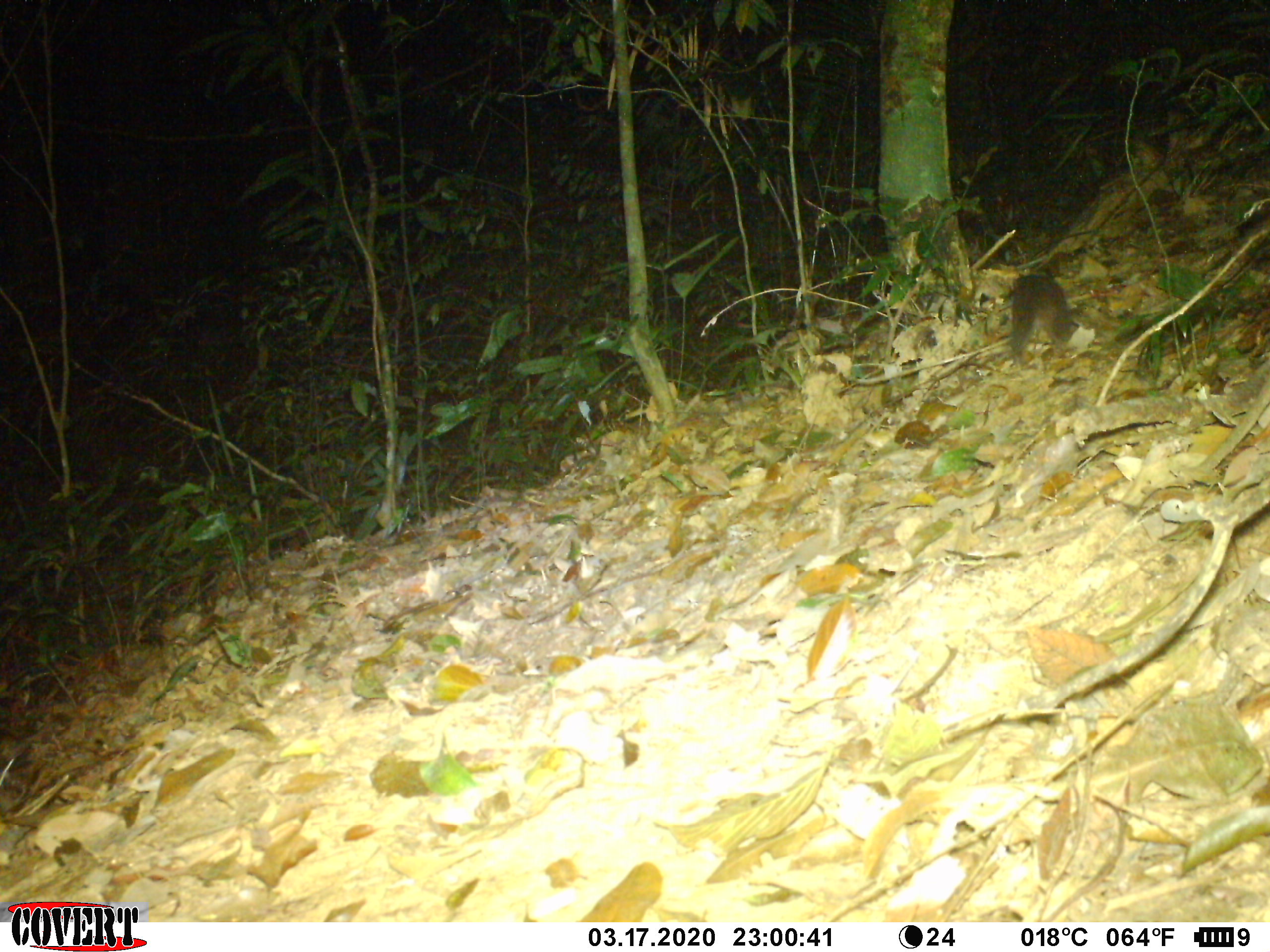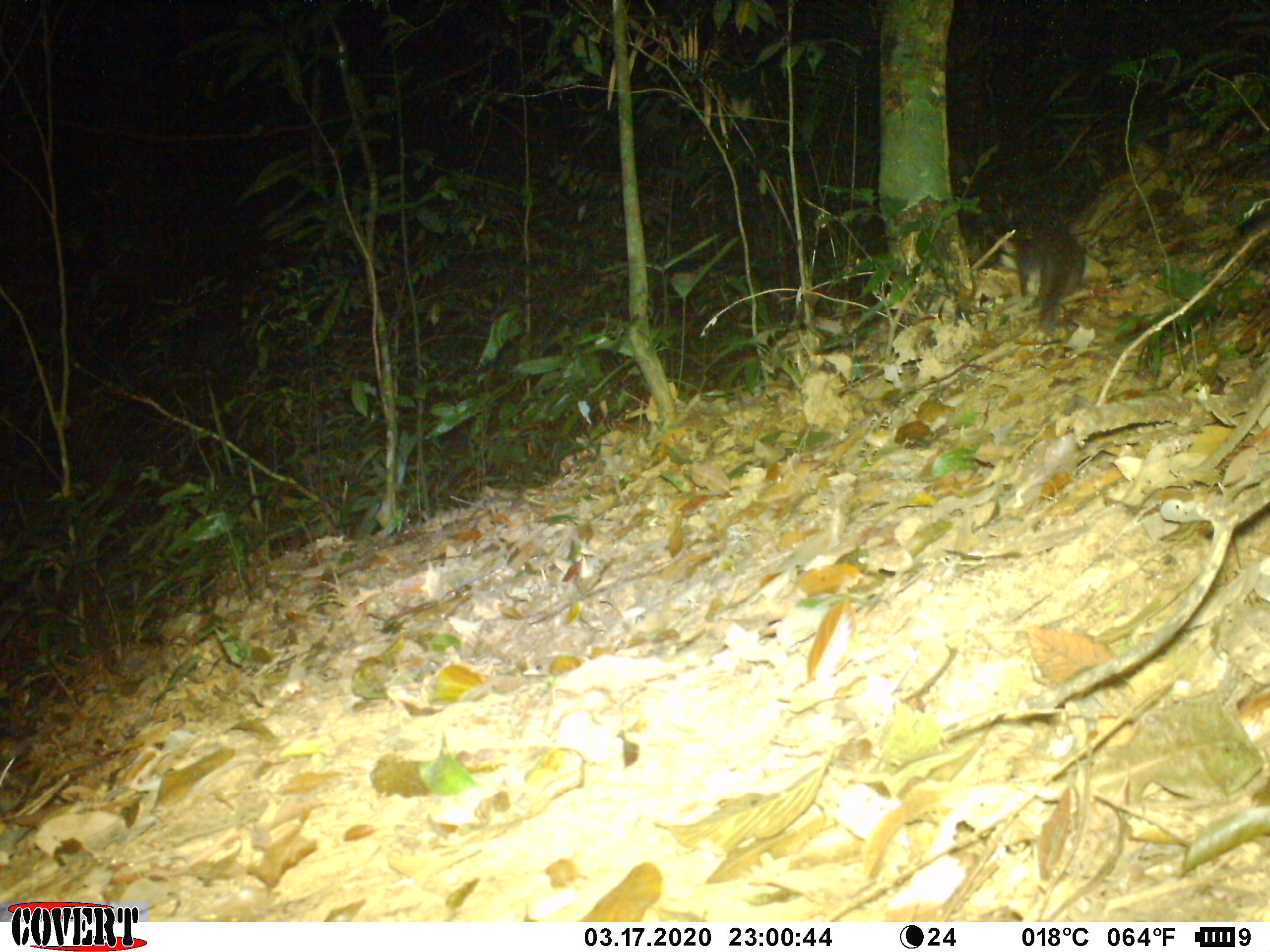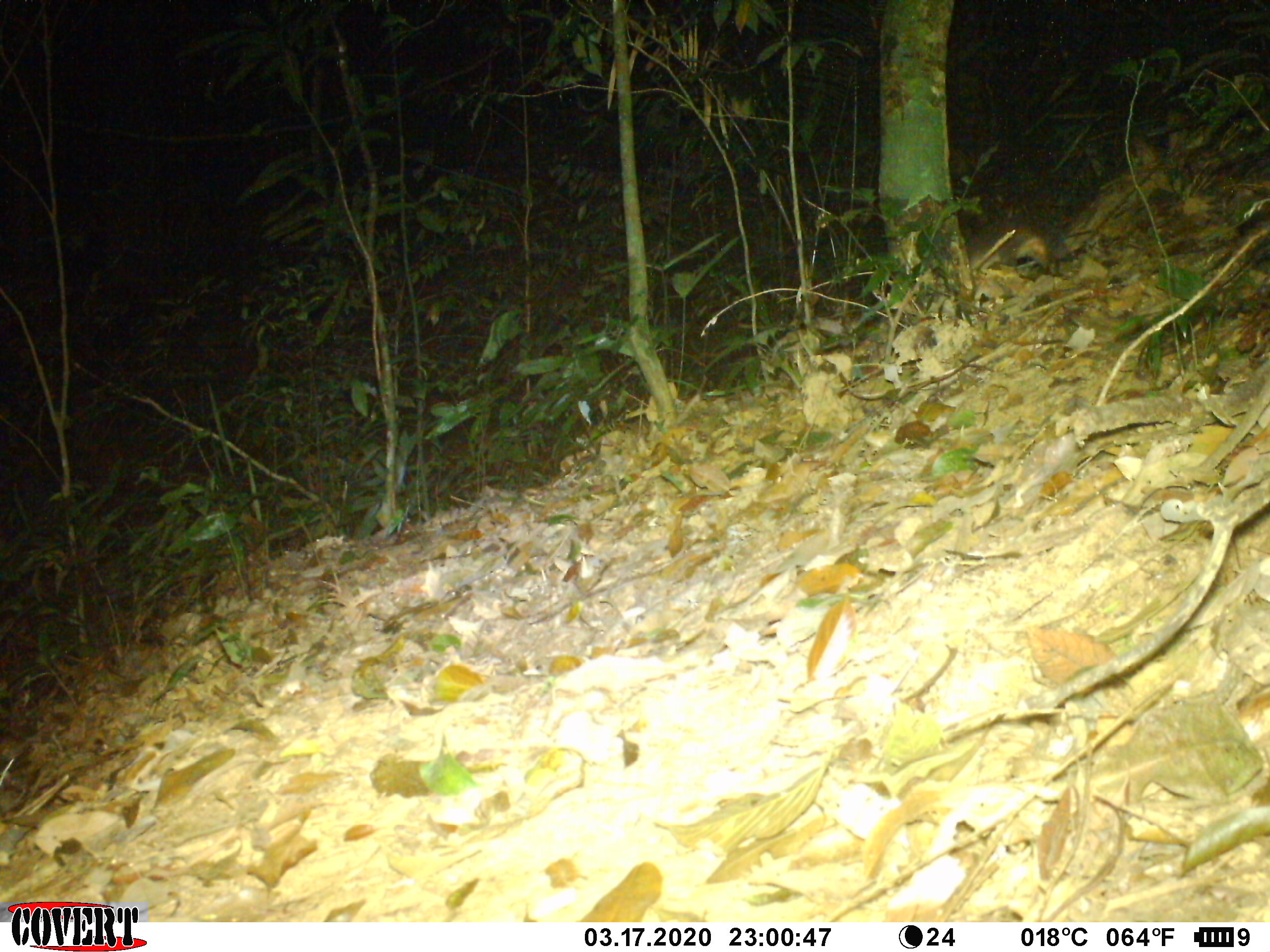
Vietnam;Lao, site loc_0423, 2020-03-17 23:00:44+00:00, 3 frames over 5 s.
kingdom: Animalia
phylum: Chordata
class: Mammalia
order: Carnivora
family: Mustelidae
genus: Melogale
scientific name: Melogale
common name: ferret badger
Ferret badger (Melogale). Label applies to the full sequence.